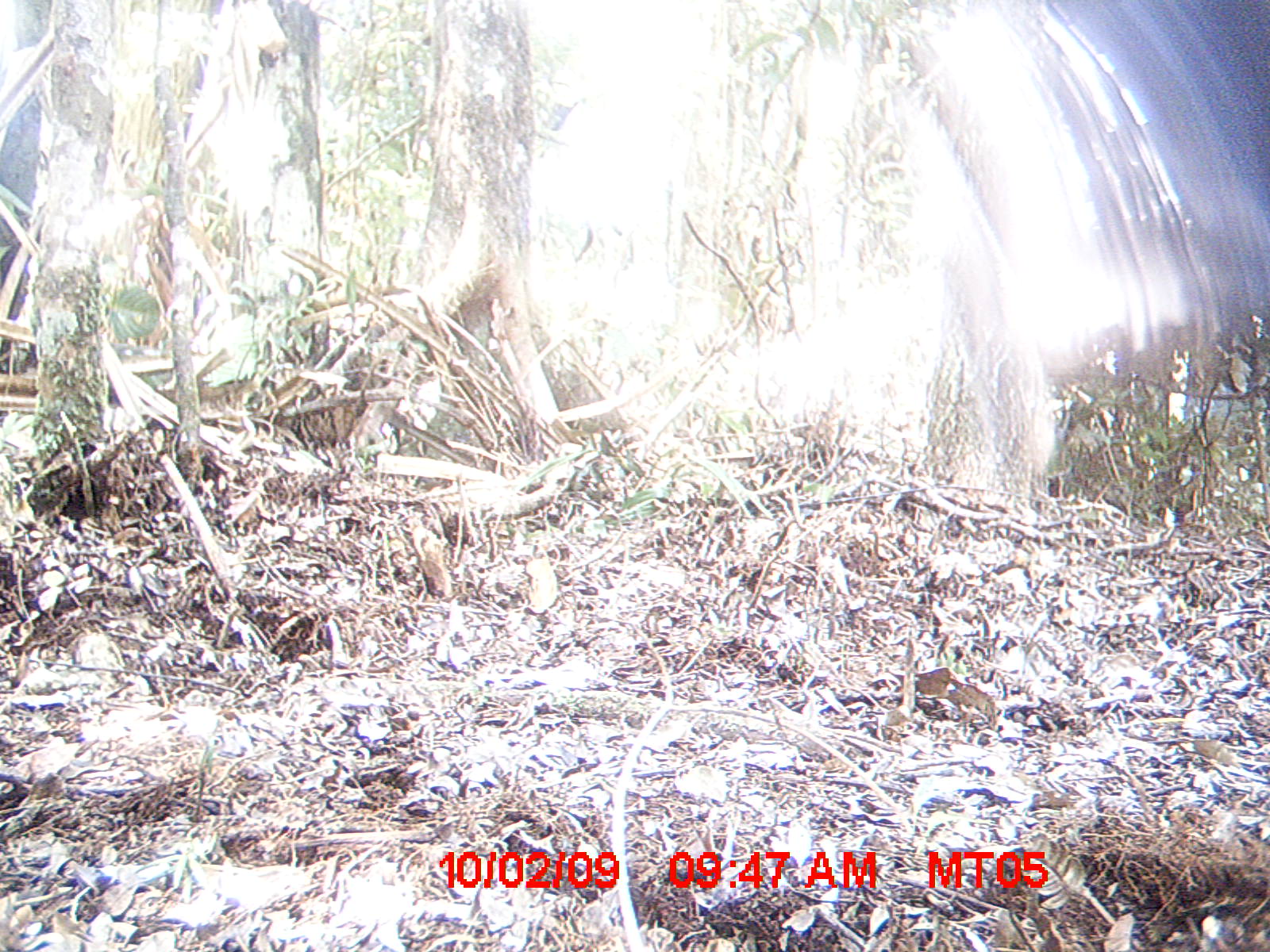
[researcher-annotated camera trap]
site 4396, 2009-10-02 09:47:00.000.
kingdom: Animalia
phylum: Chordata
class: Mammalia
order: Artiodactyla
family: Bovidae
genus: Bos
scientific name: Bos taurus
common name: domestic cattle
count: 1